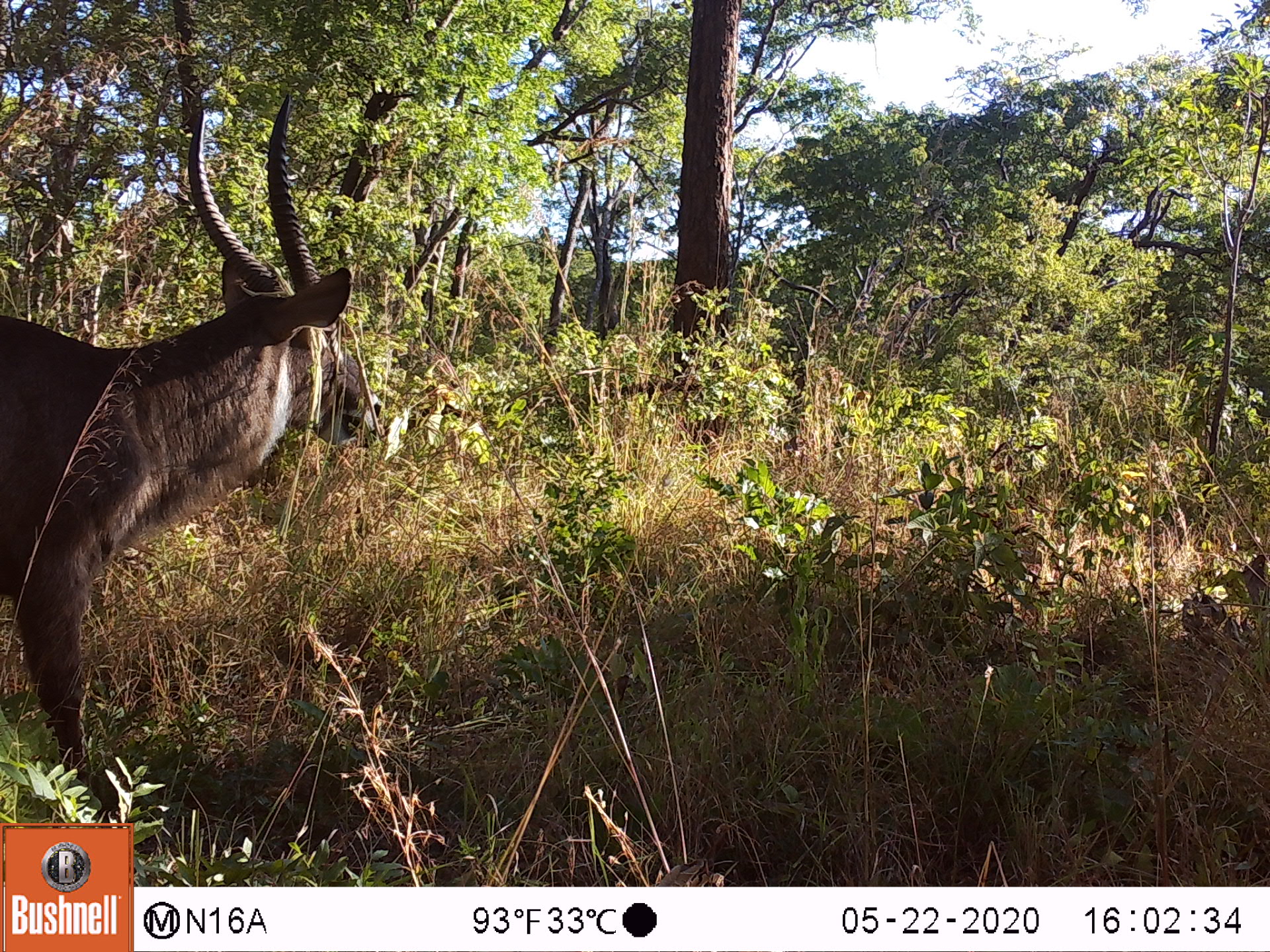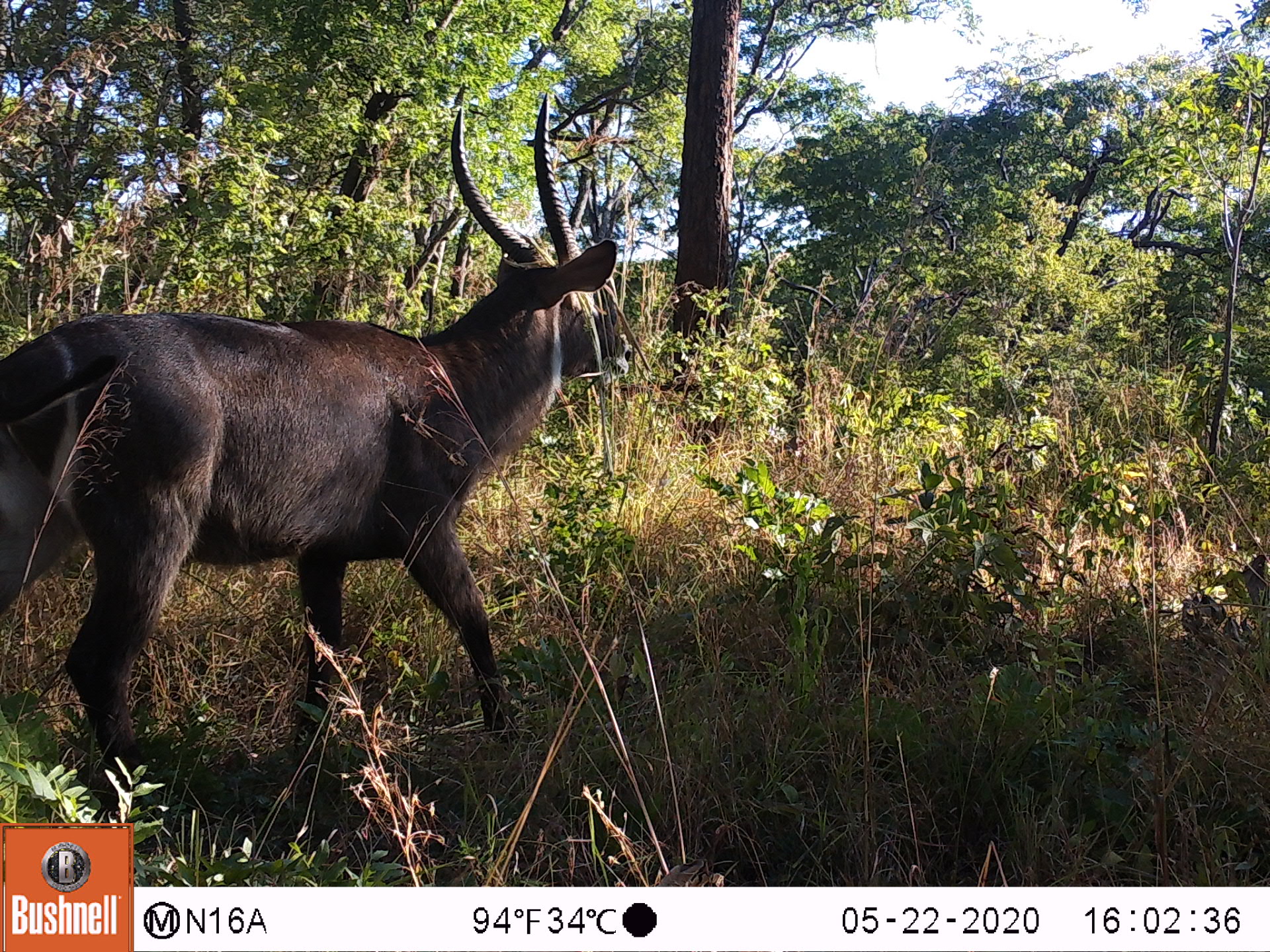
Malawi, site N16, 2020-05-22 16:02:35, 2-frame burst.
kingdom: Animalia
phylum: Chordata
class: Mammalia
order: Artiodactyla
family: Bovidae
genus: Kobus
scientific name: Kobus ellipsiprymnus ellipsiprymnus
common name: common waterbuck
Common waterbuck (Kobus ellipsiprymnus ellipsiprymnus), count 1.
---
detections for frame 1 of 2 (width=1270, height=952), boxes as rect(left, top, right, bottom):
common waterbuck: rect(5, 94, 378, 819)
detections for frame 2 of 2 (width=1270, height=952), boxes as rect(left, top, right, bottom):
common waterbuck: rect(2, 92, 636, 818)